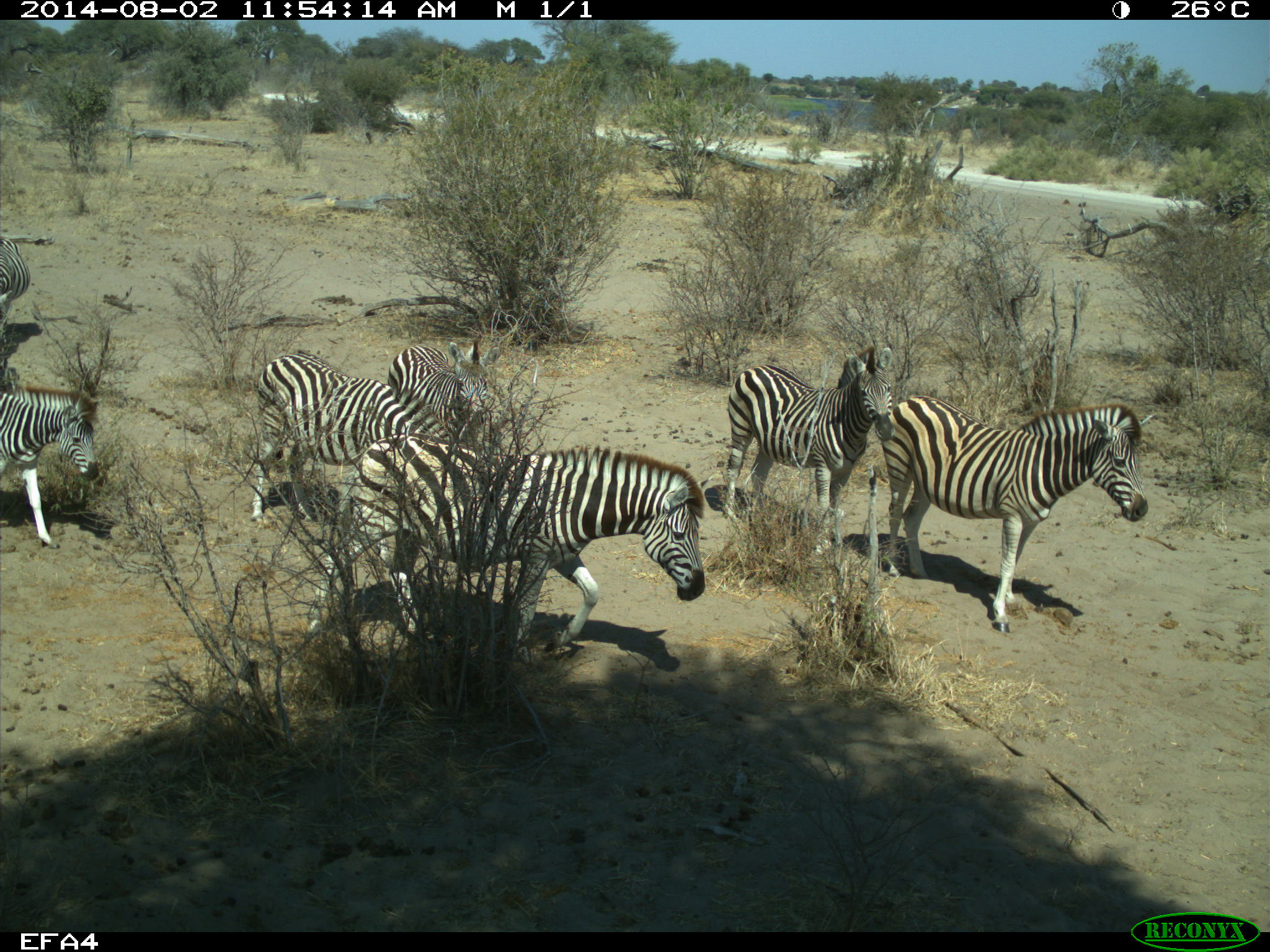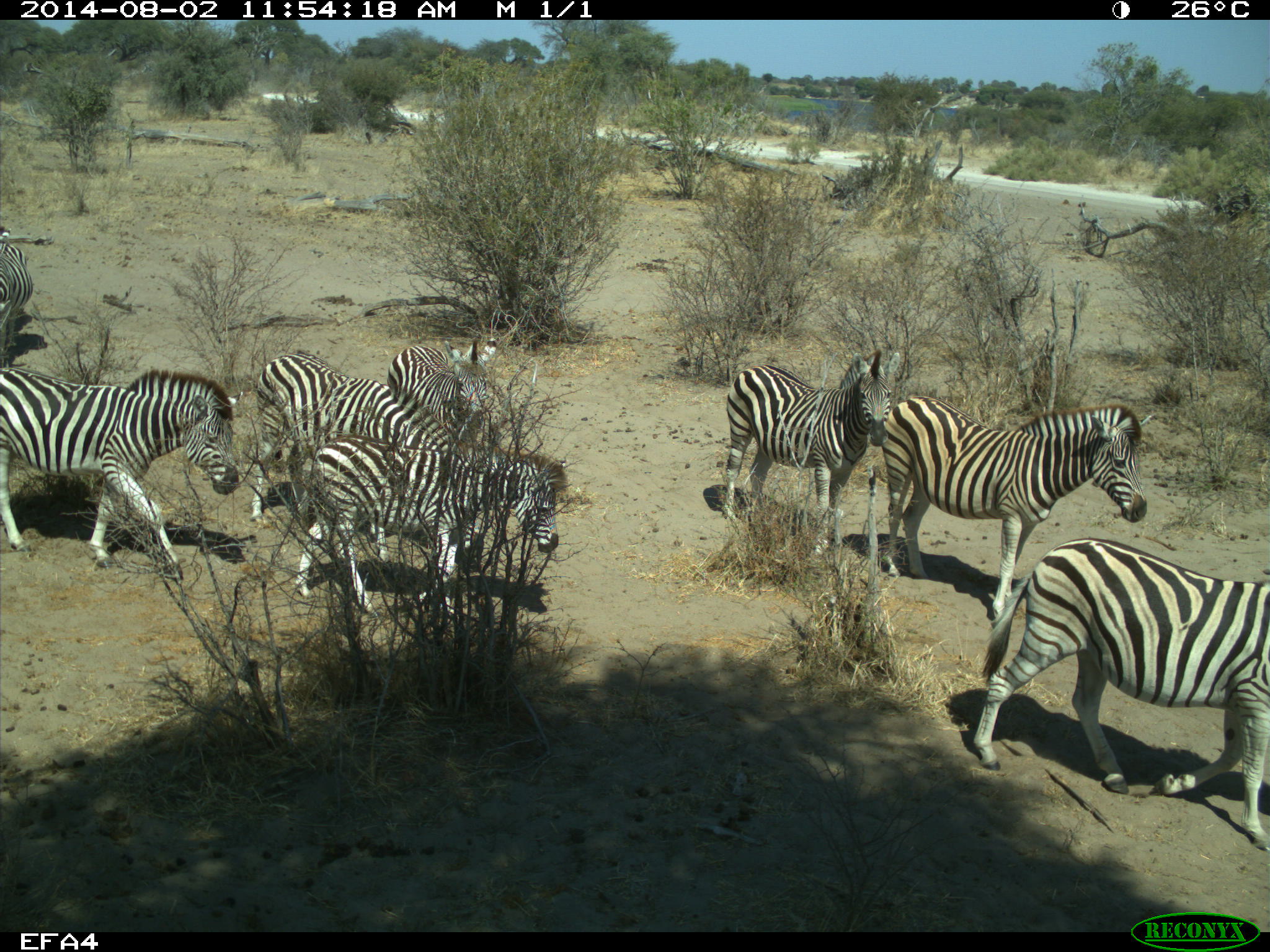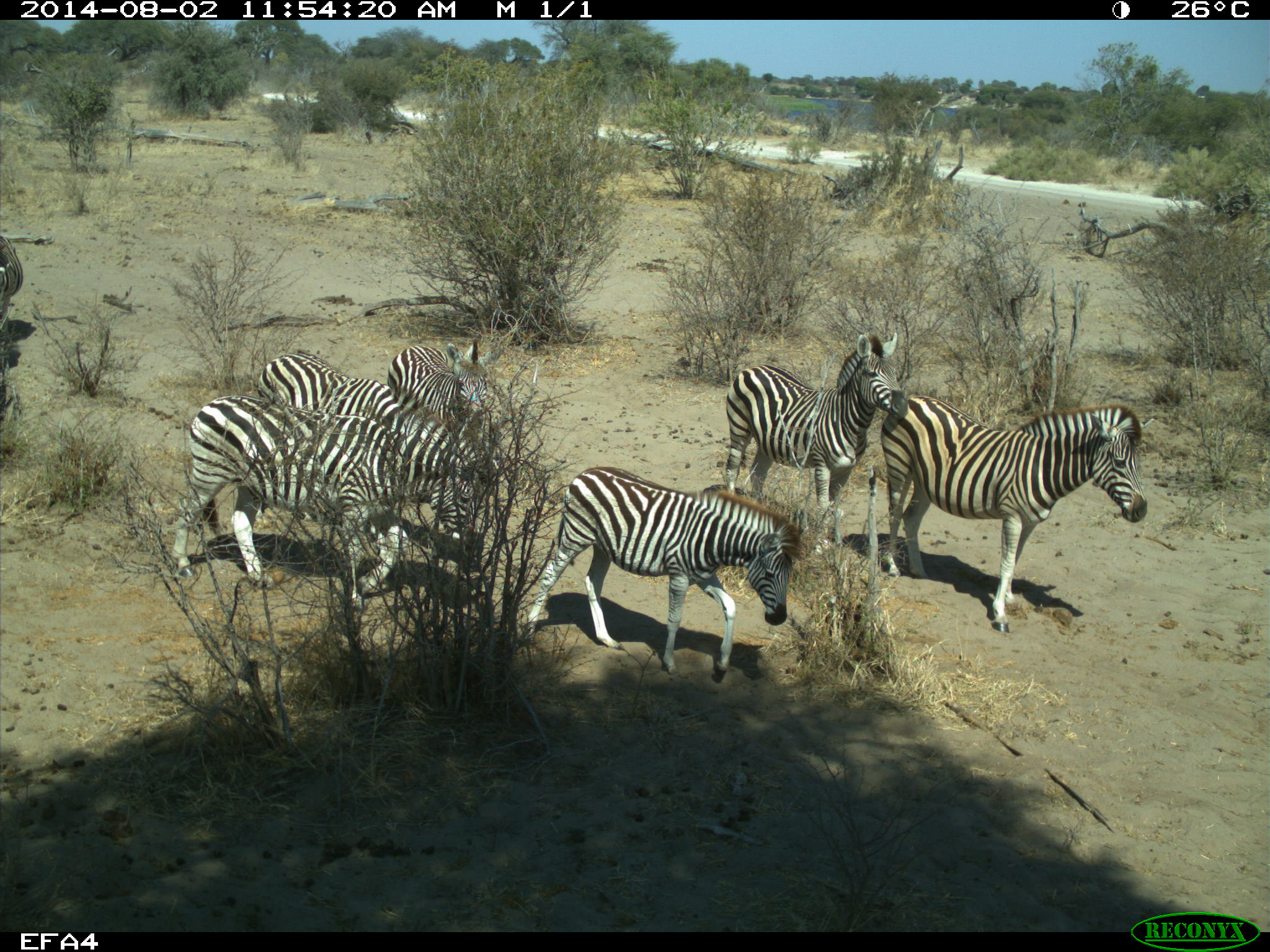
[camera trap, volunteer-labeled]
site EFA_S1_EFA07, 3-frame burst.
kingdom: Animalia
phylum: Chordata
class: Mammalia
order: Perissodactyla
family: Equidae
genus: Equus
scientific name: Equus quagga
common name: plains zebra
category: zebraplains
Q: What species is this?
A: Zebraplains (plains zebra) (Equus quagga).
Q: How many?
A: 8.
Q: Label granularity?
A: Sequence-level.